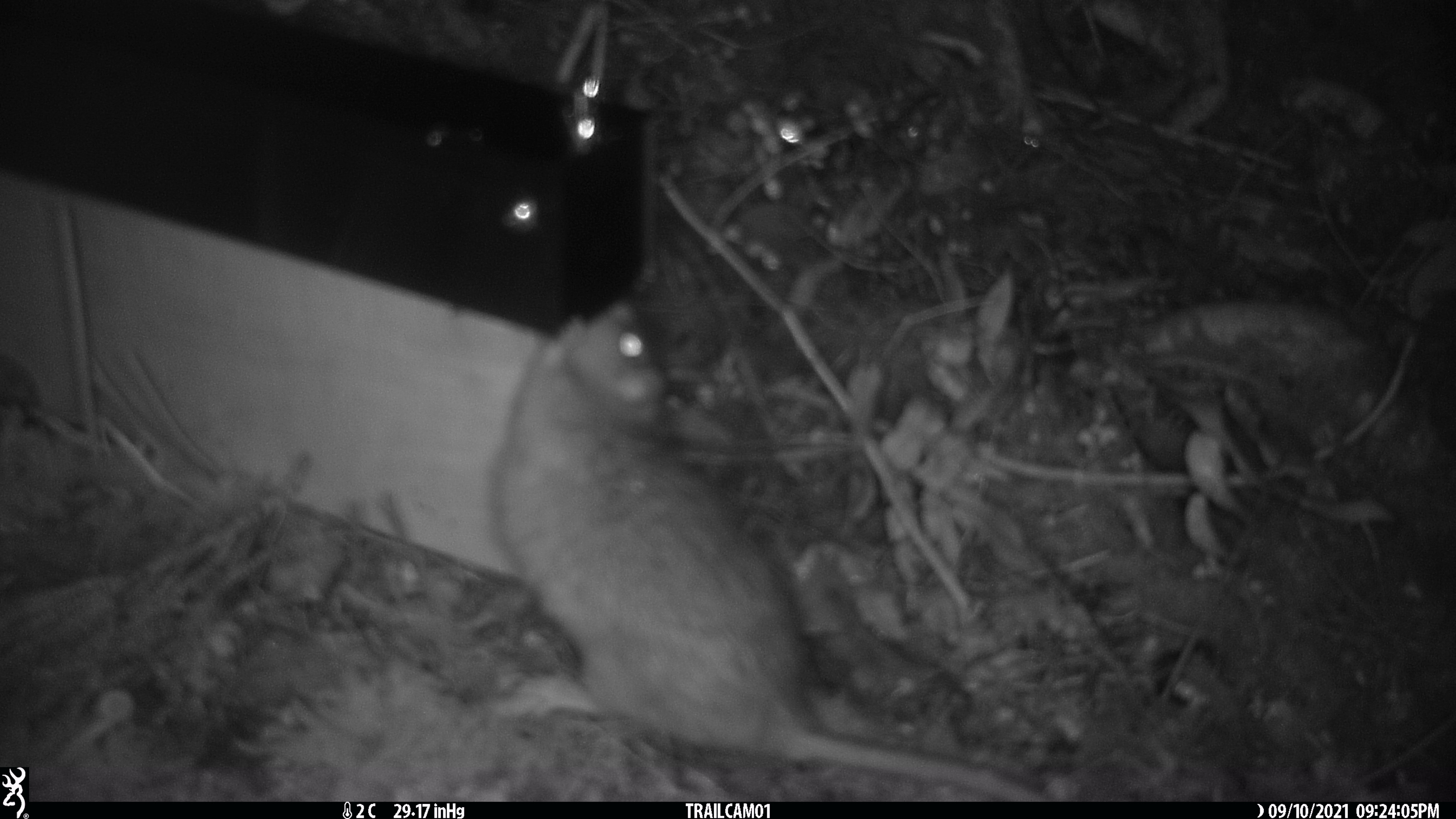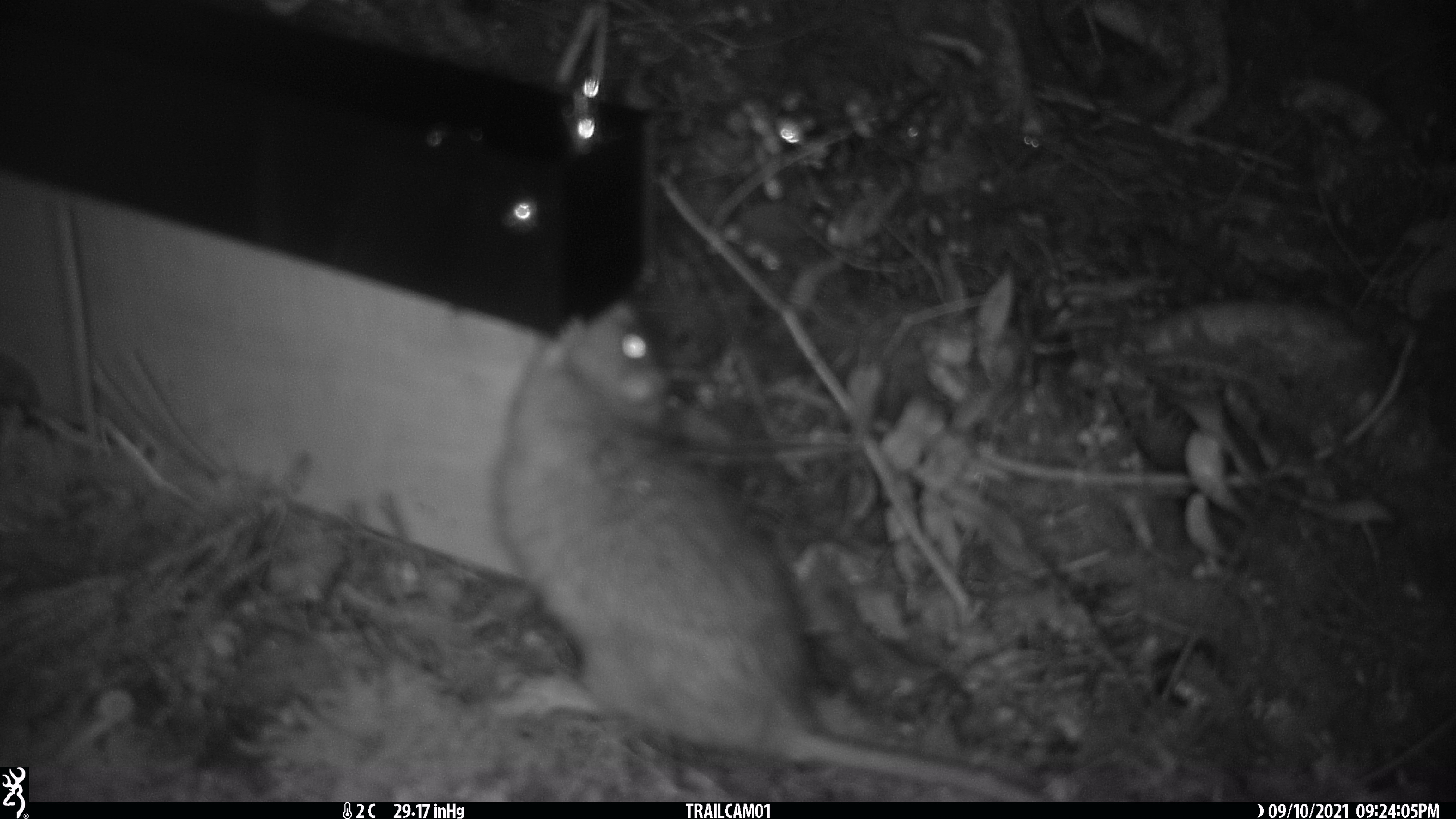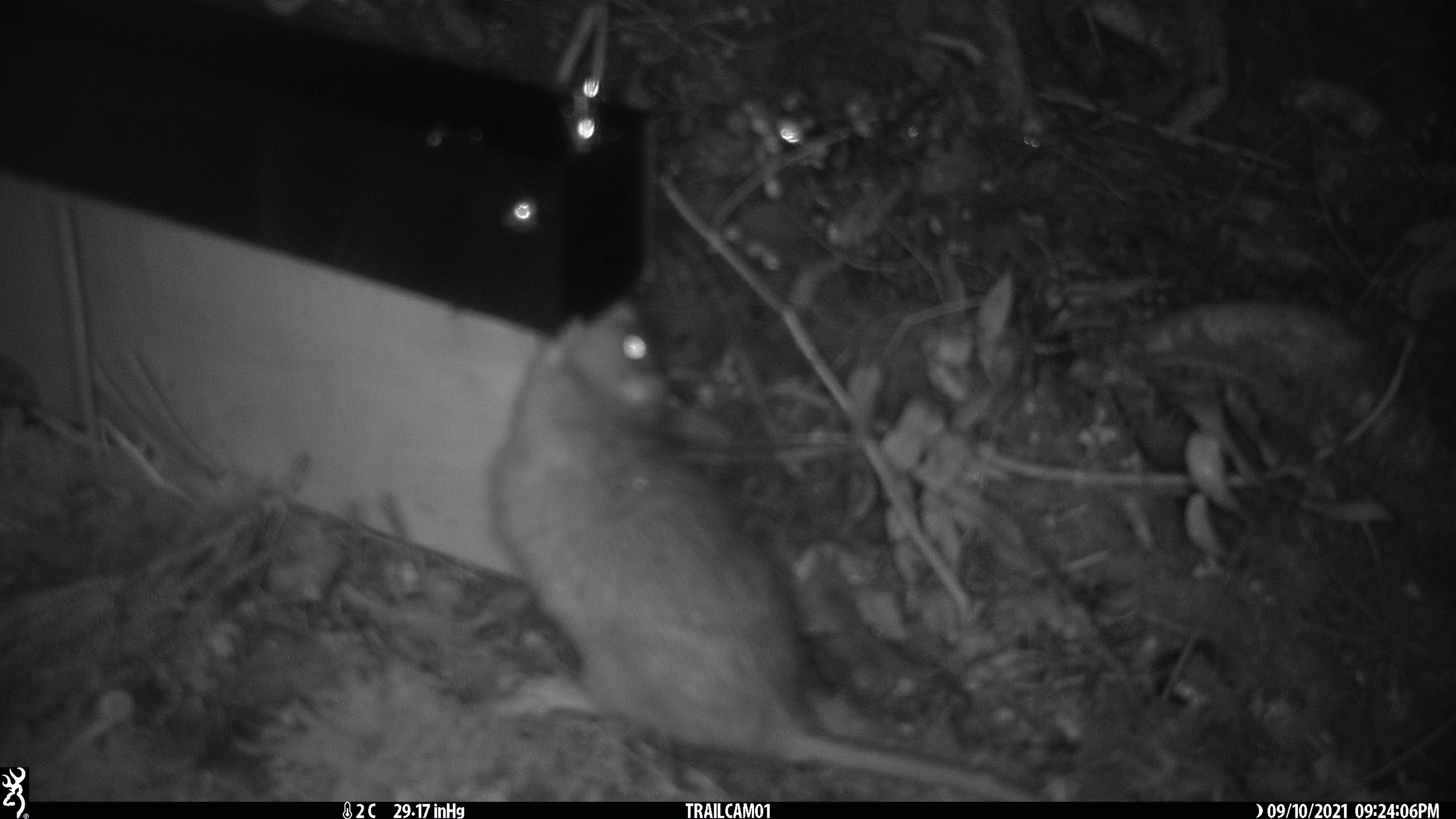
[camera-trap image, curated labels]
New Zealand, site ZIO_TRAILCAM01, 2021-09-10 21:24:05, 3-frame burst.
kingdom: Animalia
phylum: Chordata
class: Mammalia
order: Rodentia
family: Muridae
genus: Rattus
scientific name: Rattus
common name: rat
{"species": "rat (Rattus)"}